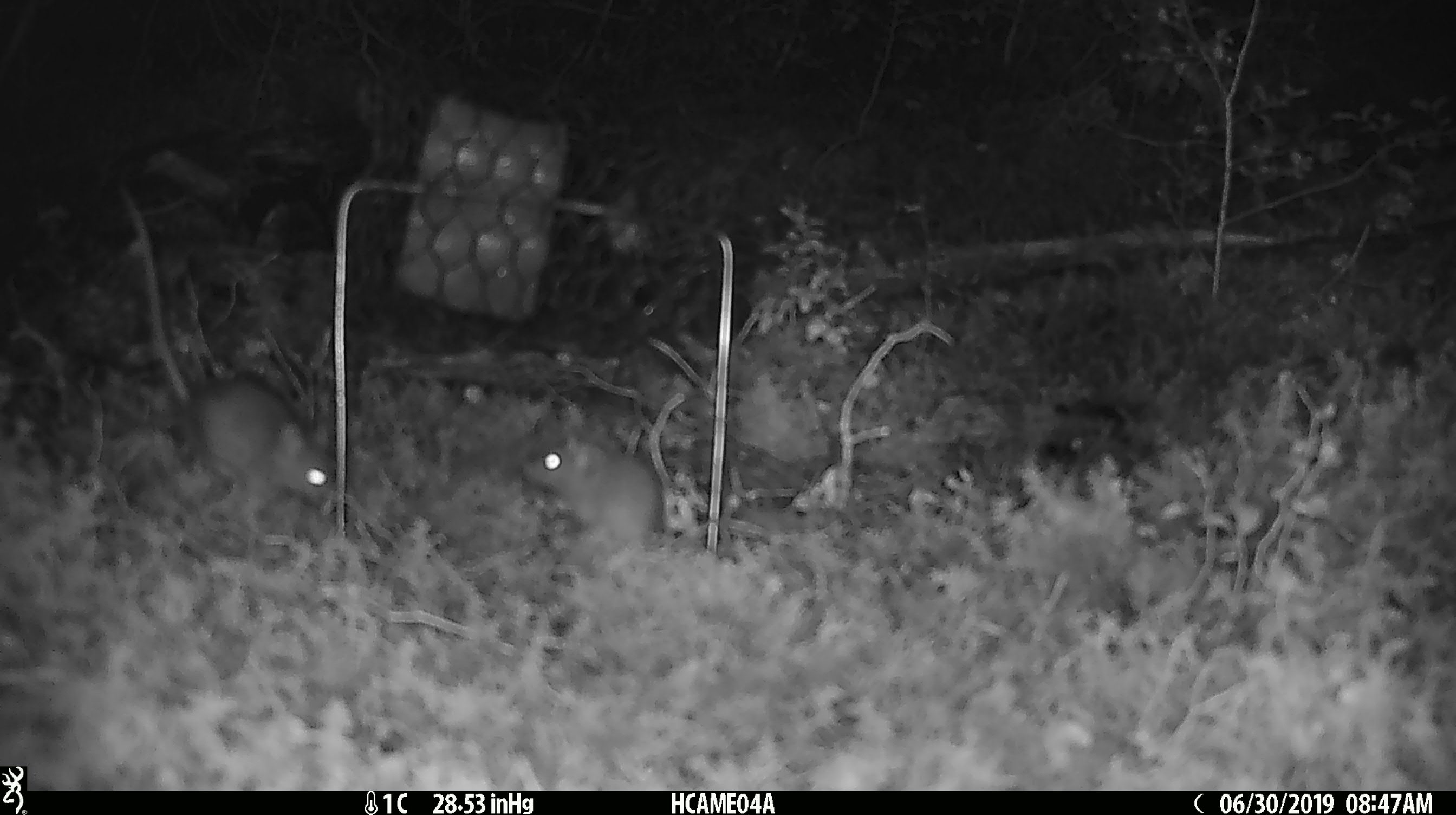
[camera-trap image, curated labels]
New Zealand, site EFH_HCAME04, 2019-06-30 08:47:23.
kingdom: Animalia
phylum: Chordata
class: Mammalia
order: Rodentia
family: Muridae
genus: Mus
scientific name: Mus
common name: mouse